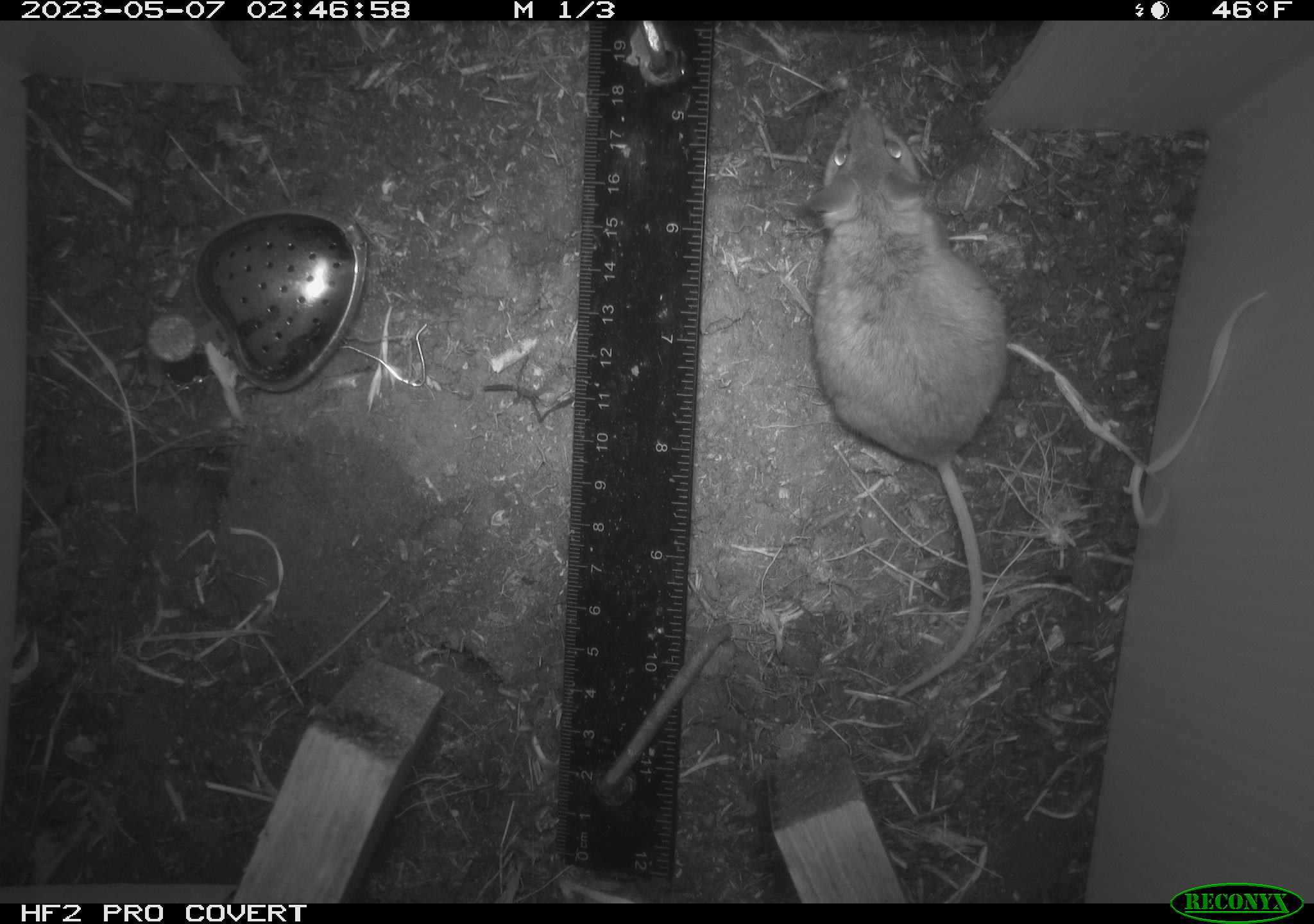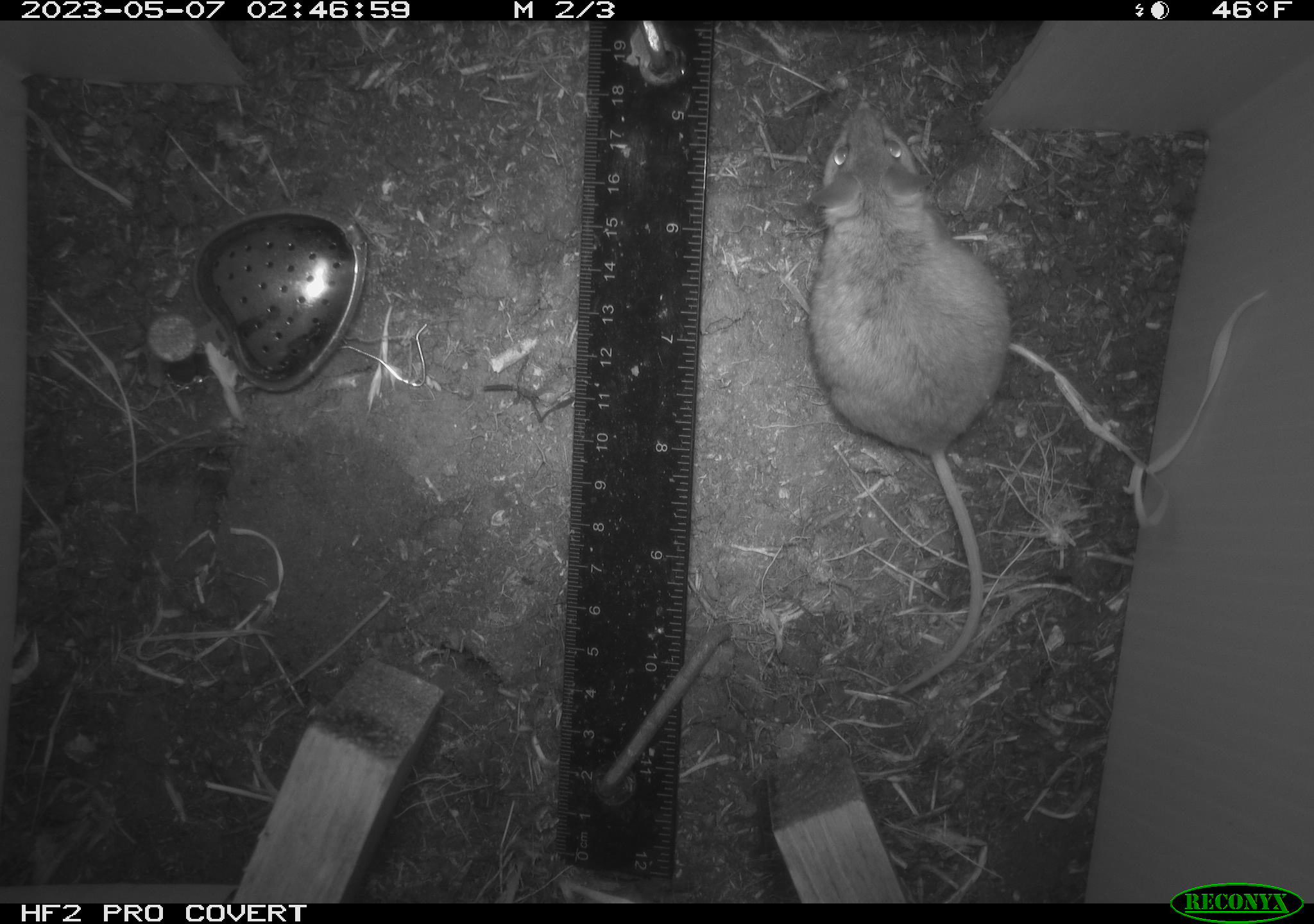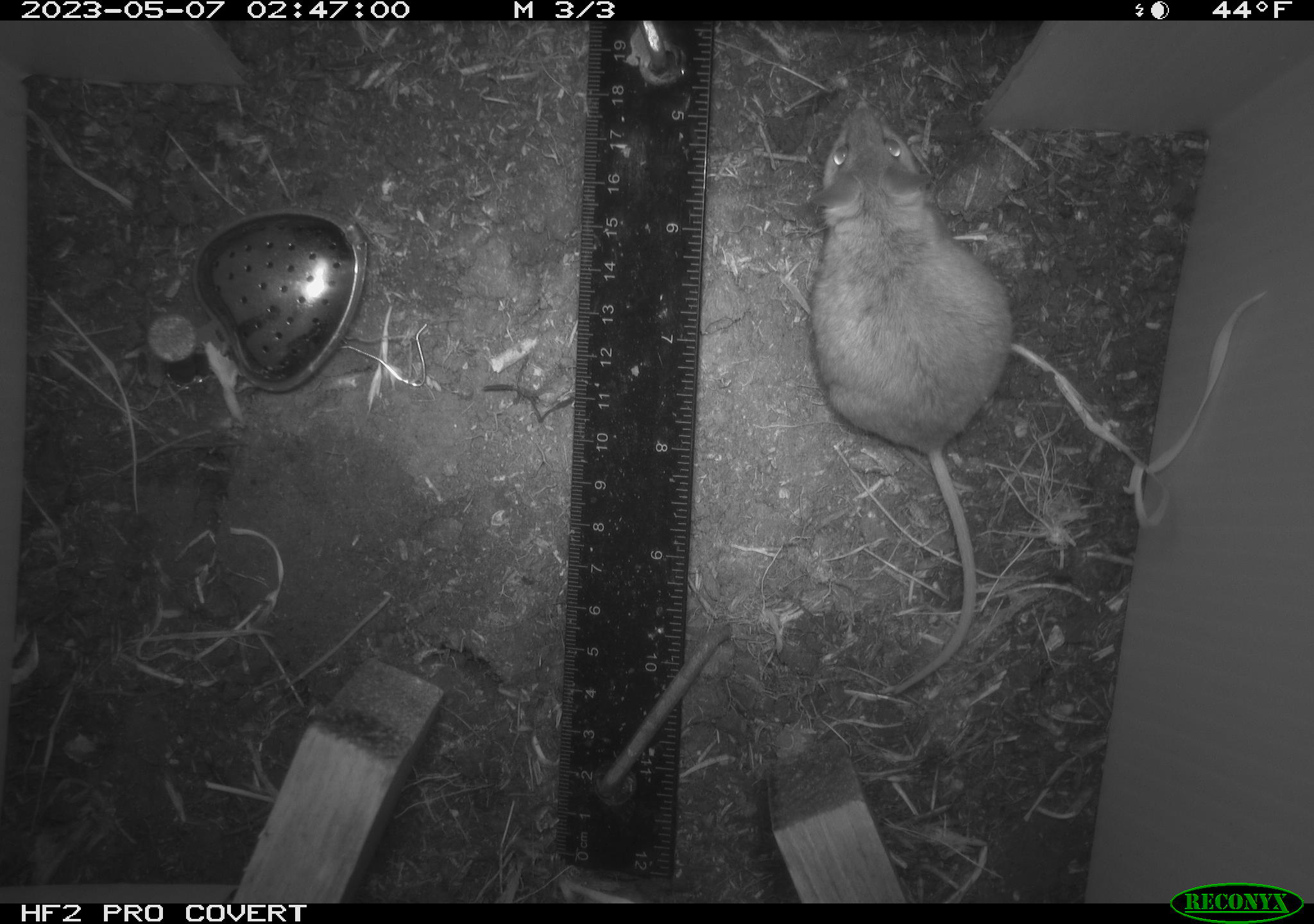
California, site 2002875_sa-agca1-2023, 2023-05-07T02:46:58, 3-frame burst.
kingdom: Animalia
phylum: Chordata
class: Mammalia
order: Rodentia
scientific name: Rodentia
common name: mouse species